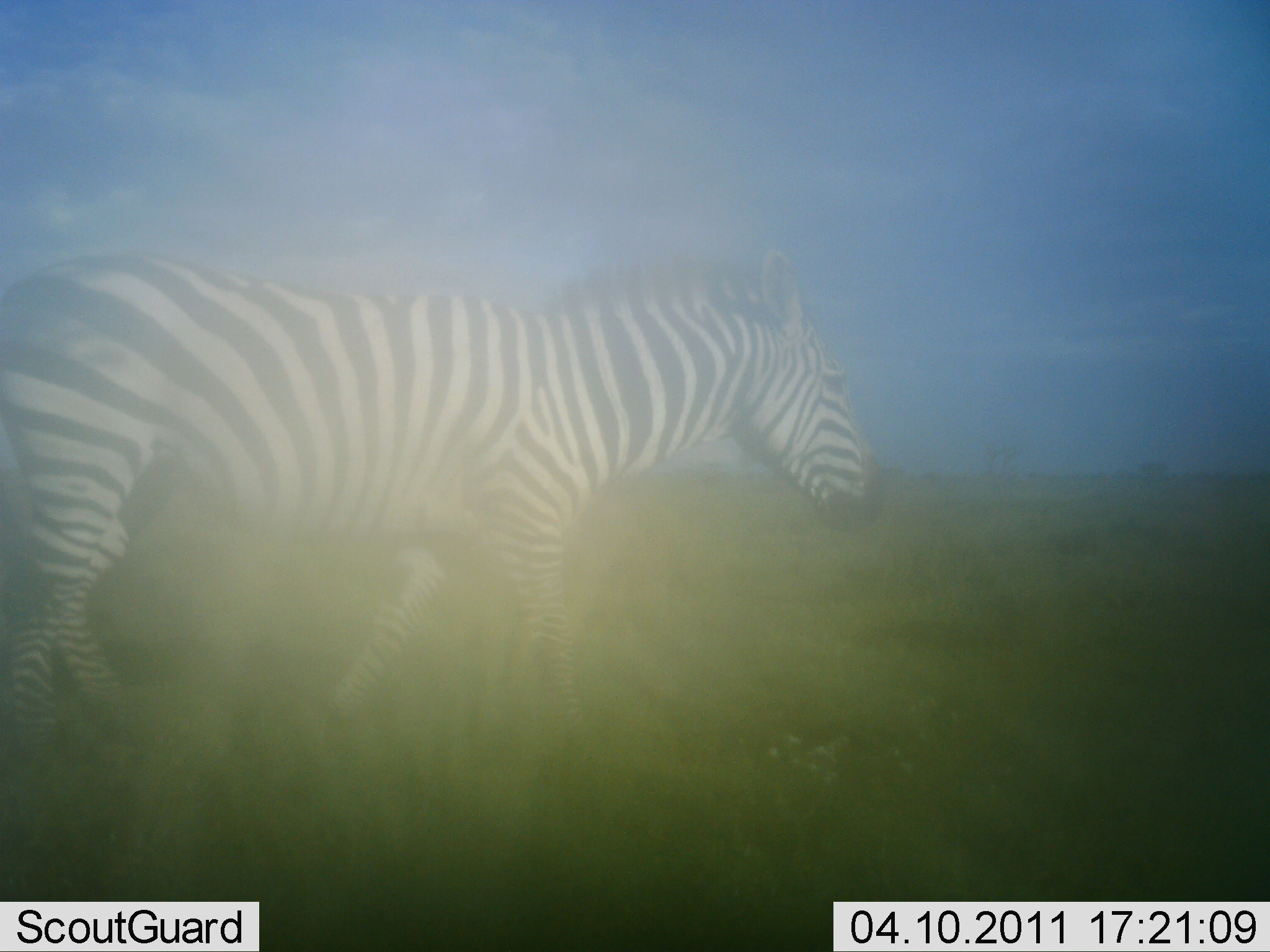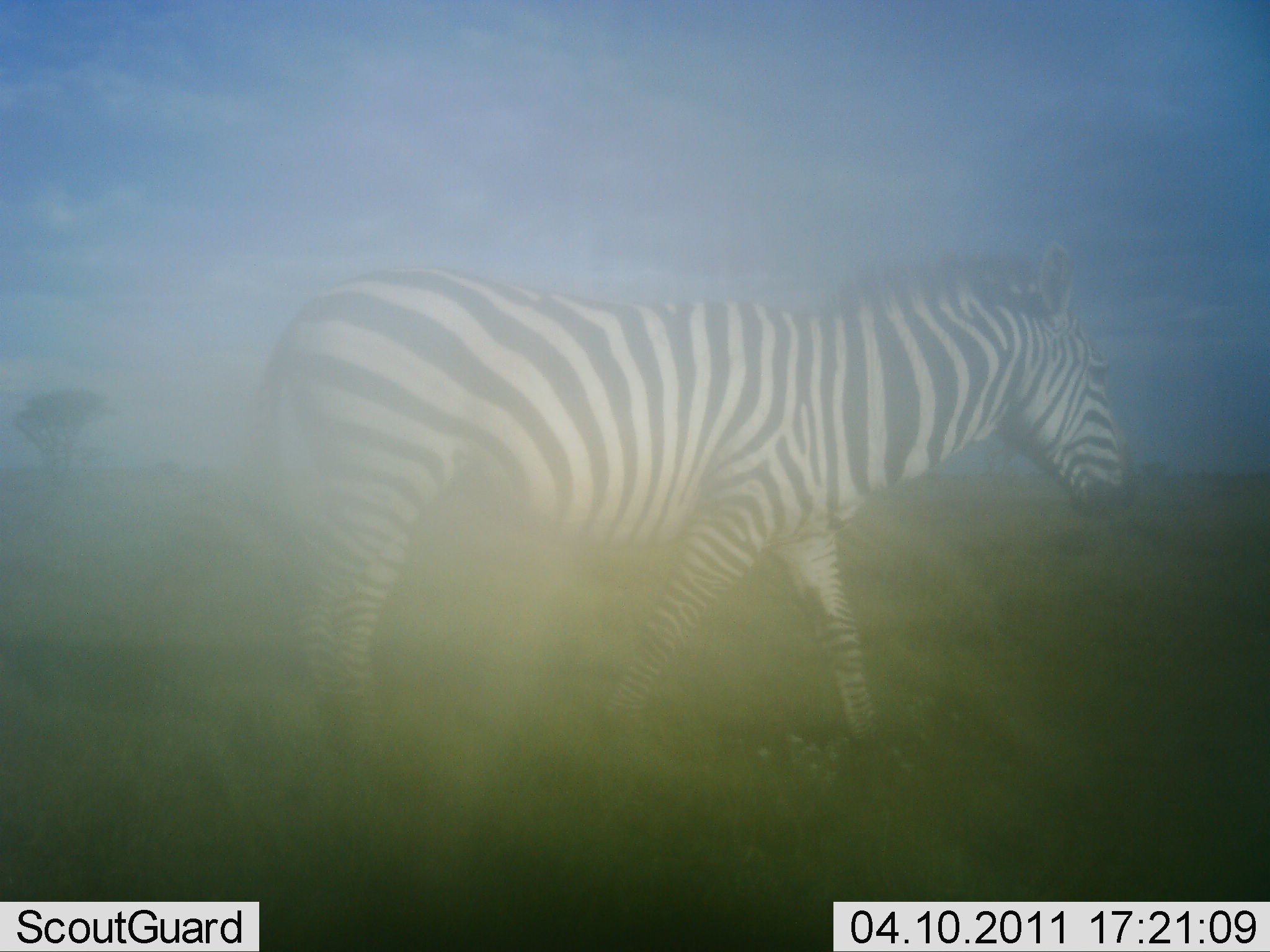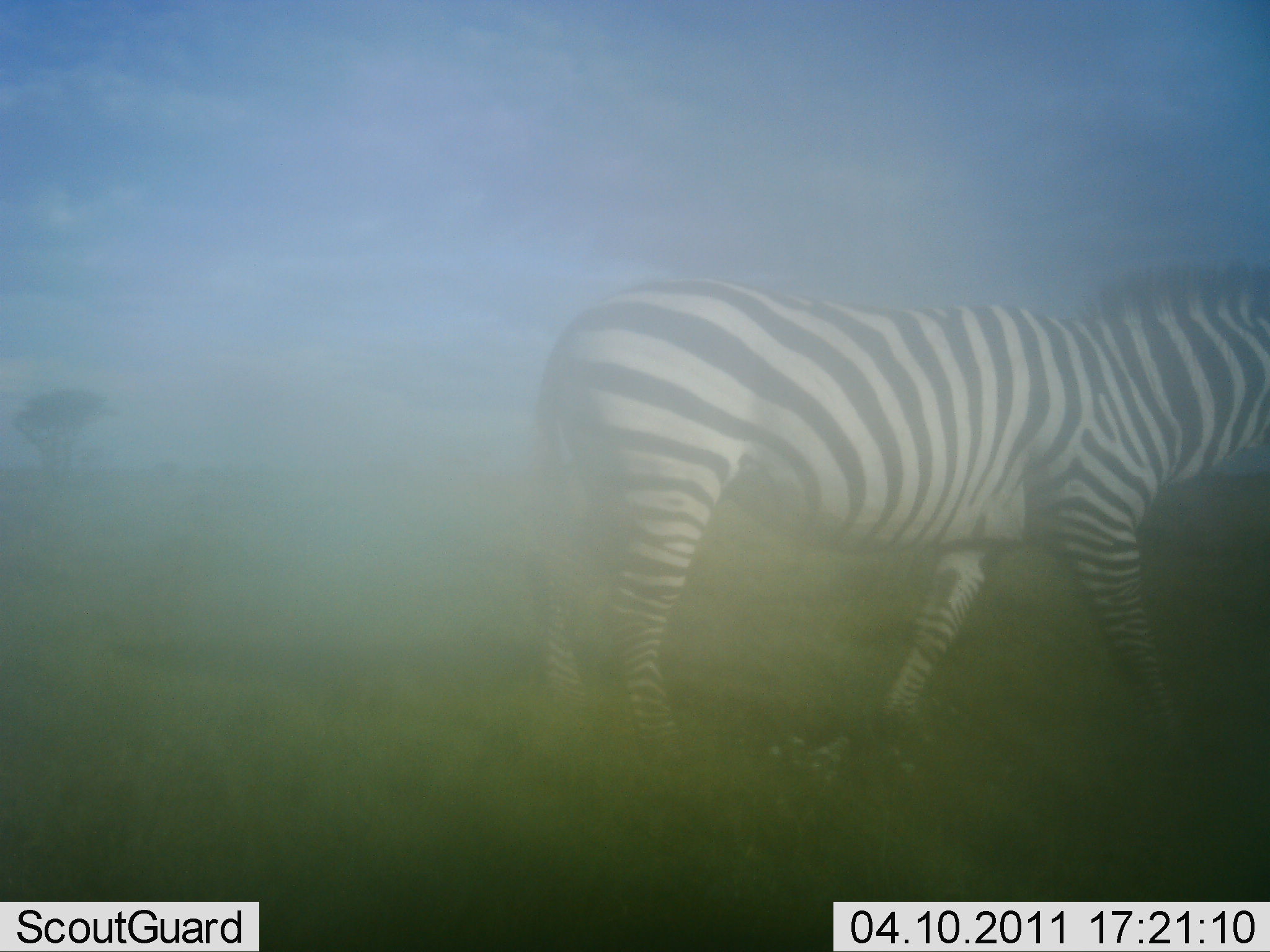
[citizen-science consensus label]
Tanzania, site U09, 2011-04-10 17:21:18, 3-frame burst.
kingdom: Animalia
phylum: Chordata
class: Mammalia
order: Perissodactyla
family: Equidae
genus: Equus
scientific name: Equus quagga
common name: plains zebra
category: zebra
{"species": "zebra (plains zebra) (Equus quagga)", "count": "1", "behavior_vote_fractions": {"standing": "0%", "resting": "0%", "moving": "100%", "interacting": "0%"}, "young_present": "0%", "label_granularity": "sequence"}